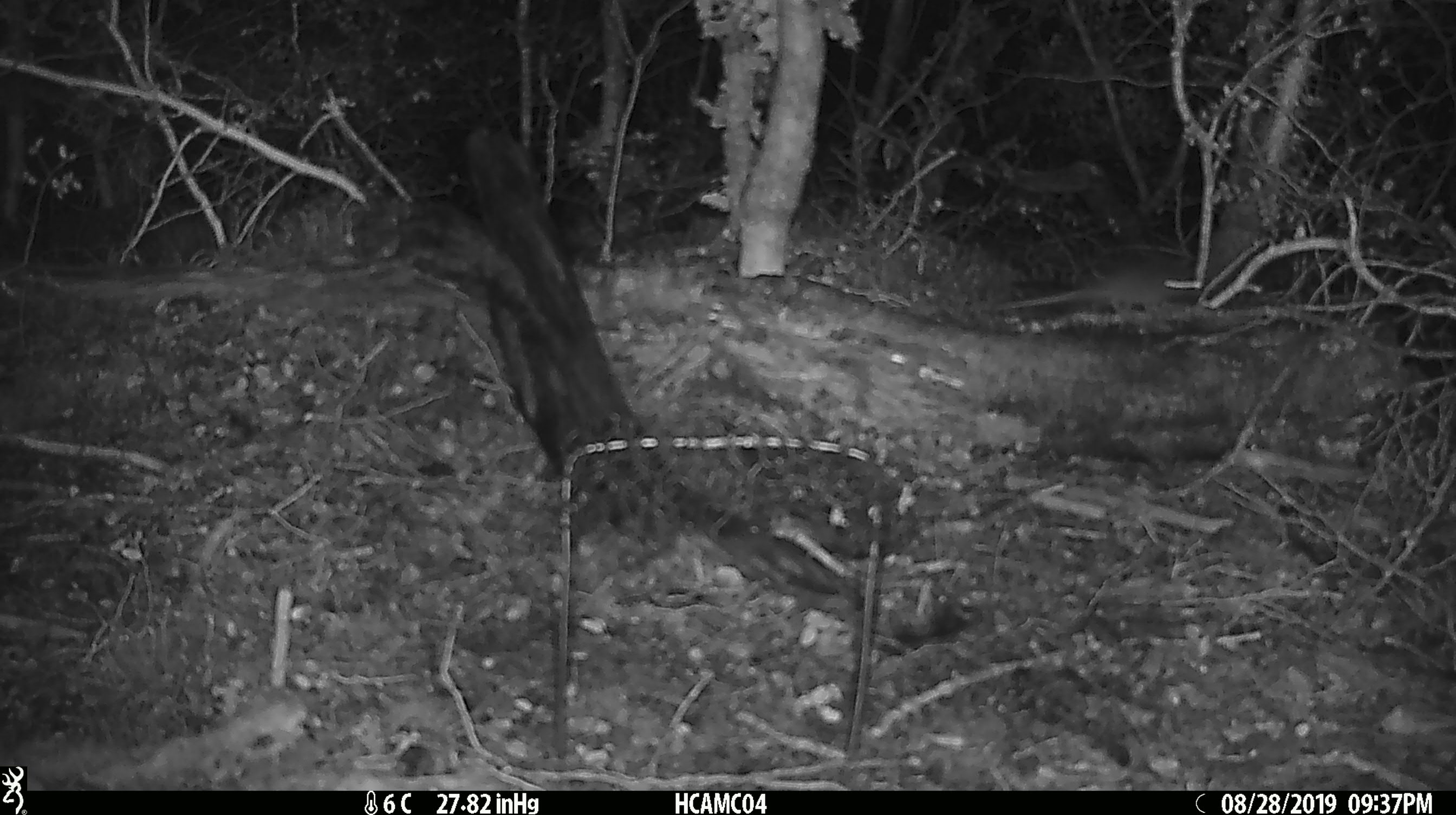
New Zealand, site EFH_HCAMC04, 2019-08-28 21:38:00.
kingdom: Animalia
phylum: Chordata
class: Mammalia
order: Rodentia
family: Muridae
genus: Mus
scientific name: Mus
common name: mouse